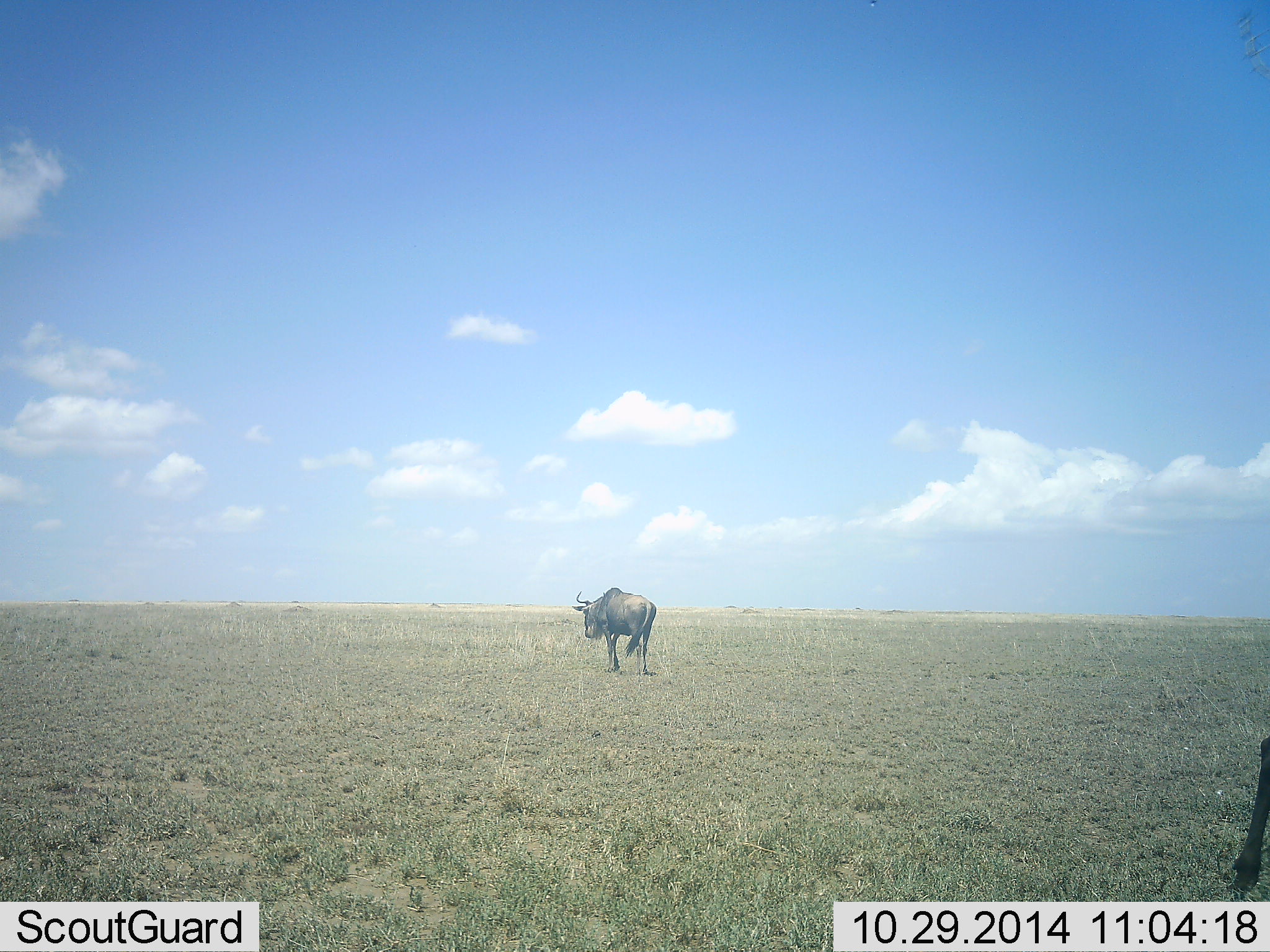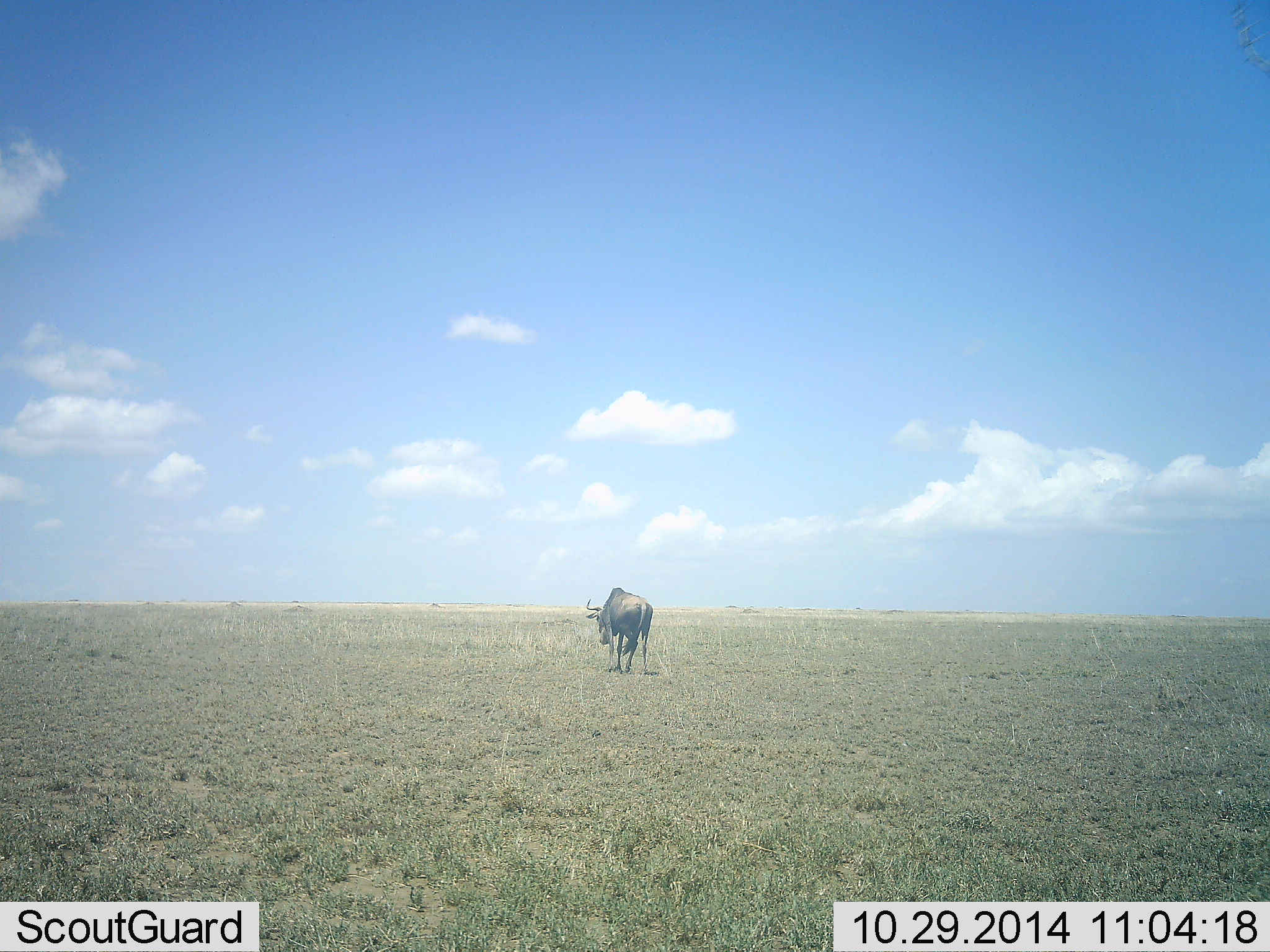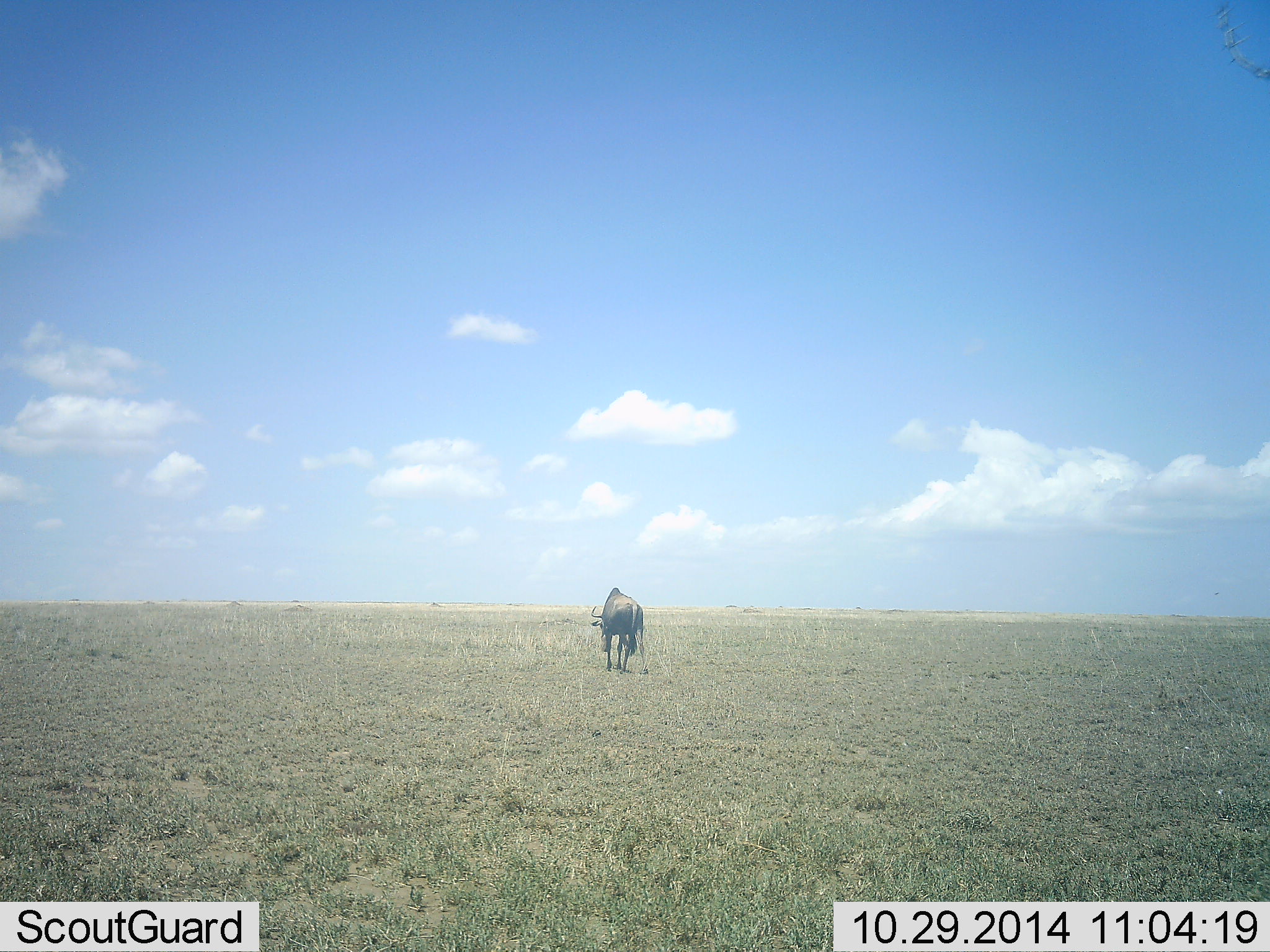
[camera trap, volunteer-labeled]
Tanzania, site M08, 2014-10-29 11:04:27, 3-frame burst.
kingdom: Animalia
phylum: Chordata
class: Mammalia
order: Artiodactyla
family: Bovidae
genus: Connochaetes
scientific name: Connochaetes taurinus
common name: blue wildebeest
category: wildebeest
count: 2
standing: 70%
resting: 0%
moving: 30%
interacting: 0%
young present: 0%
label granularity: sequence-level